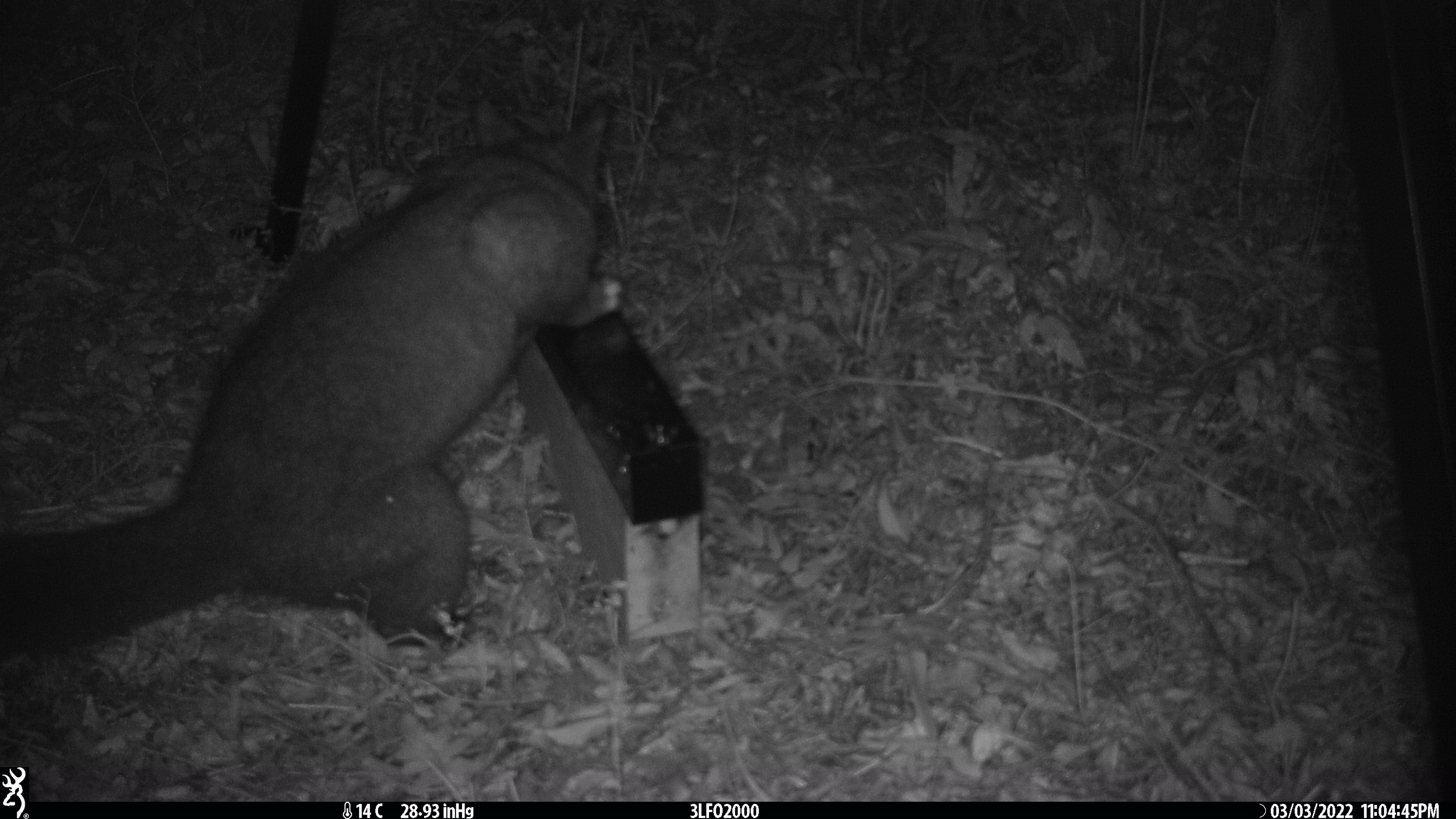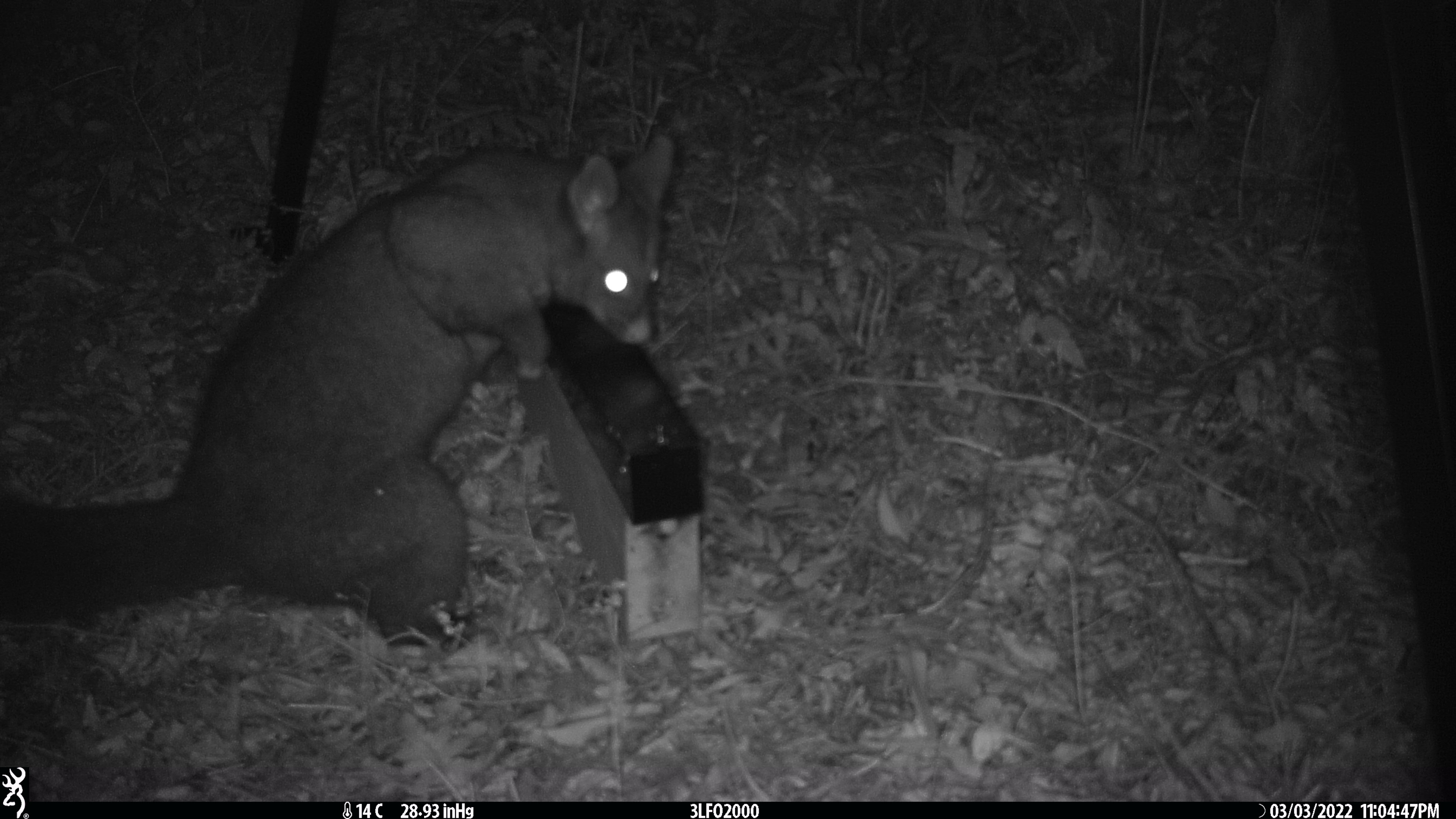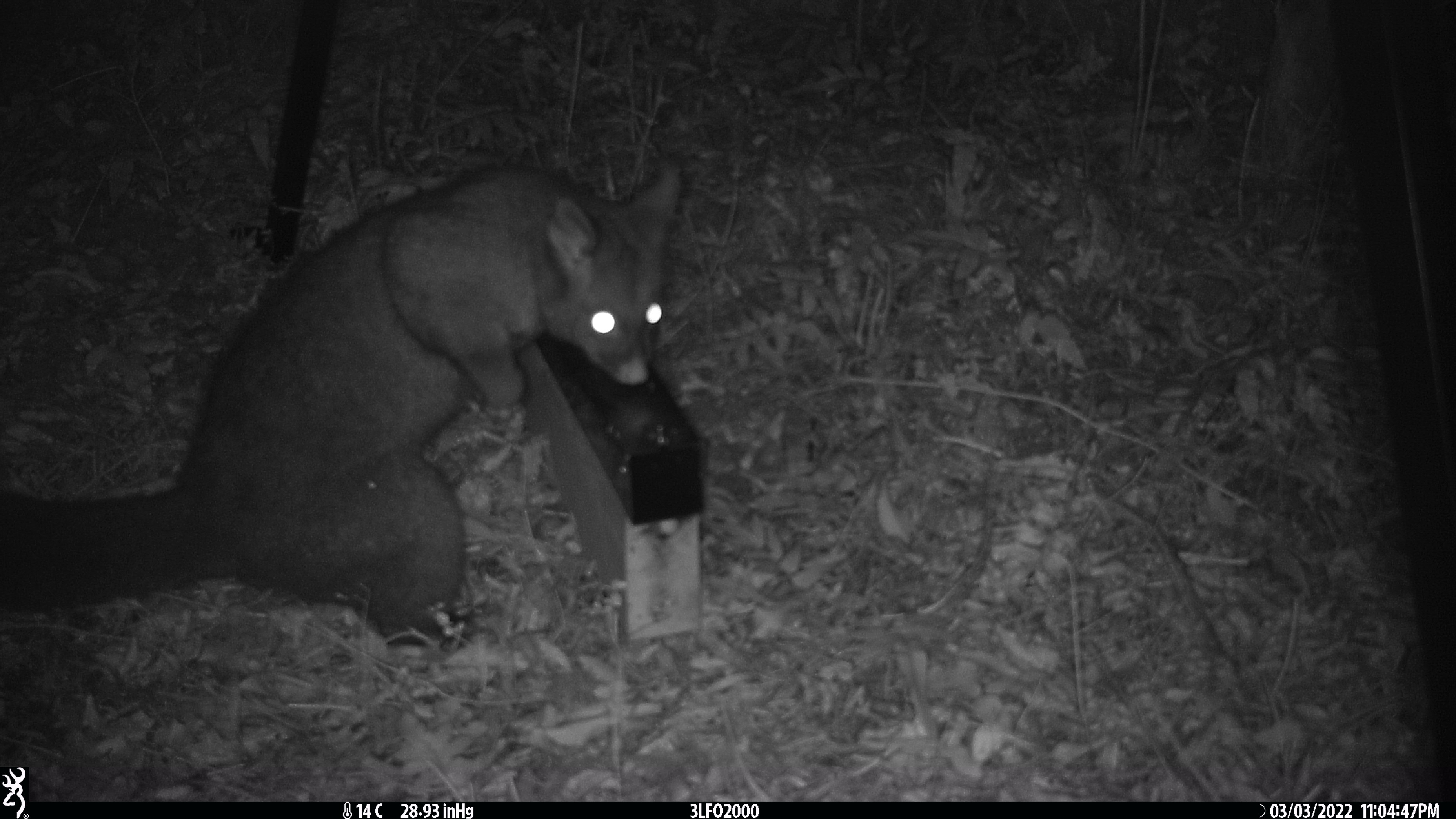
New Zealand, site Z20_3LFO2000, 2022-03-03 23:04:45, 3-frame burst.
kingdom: Animalia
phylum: Chordata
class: Mammalia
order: Diprotodontia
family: Phalangeridae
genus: Trichosurus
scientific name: Trichosurus vulpecula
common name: common brushtail possum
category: possum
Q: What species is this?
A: Possum (common brushtail possum) (Trichosurus vulpecula).